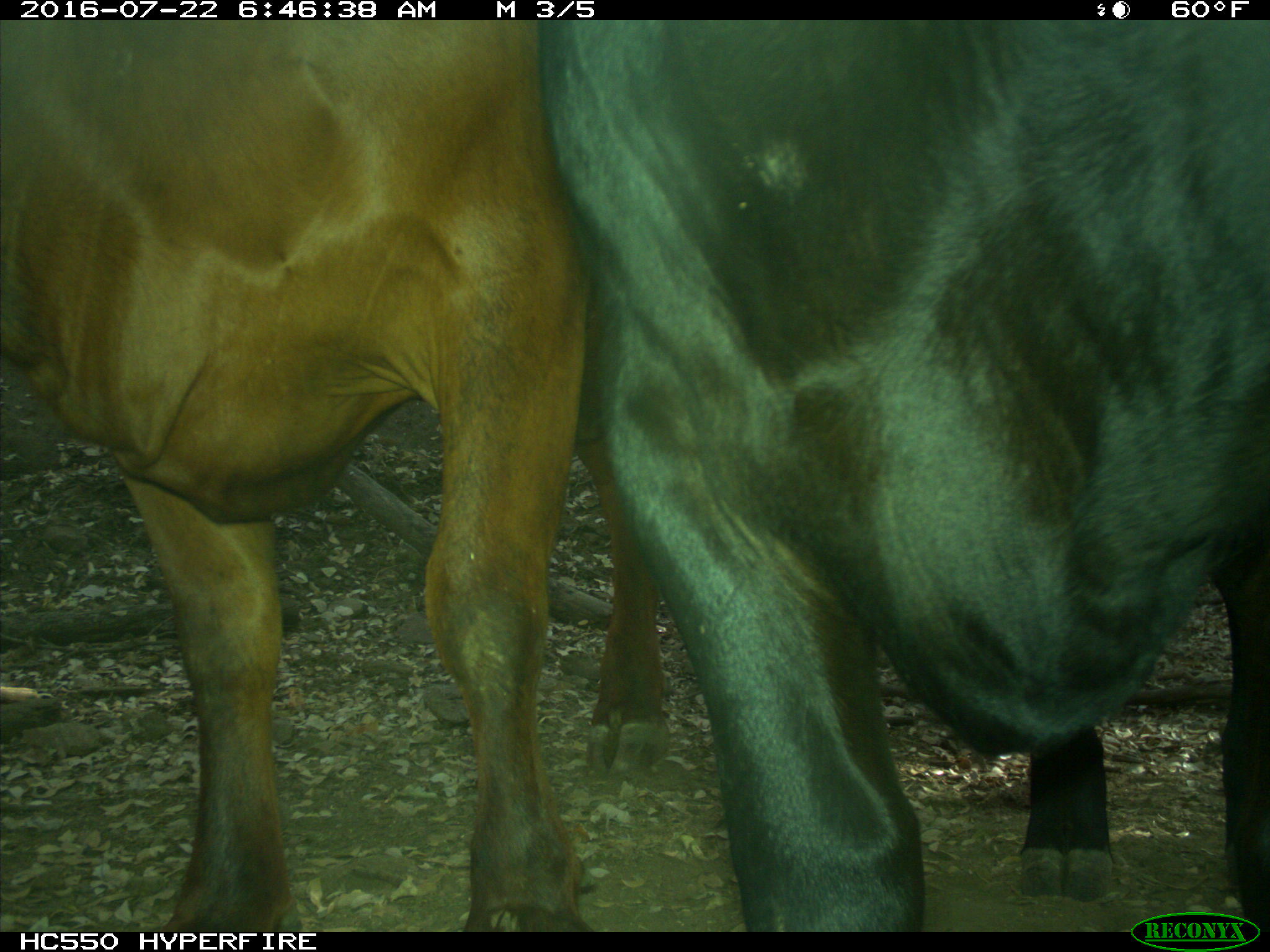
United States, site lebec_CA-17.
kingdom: Animalia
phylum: Chordata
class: Mammalia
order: Artiodactyla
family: Bovidae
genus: Bos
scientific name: Bos taurus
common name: domestic cow